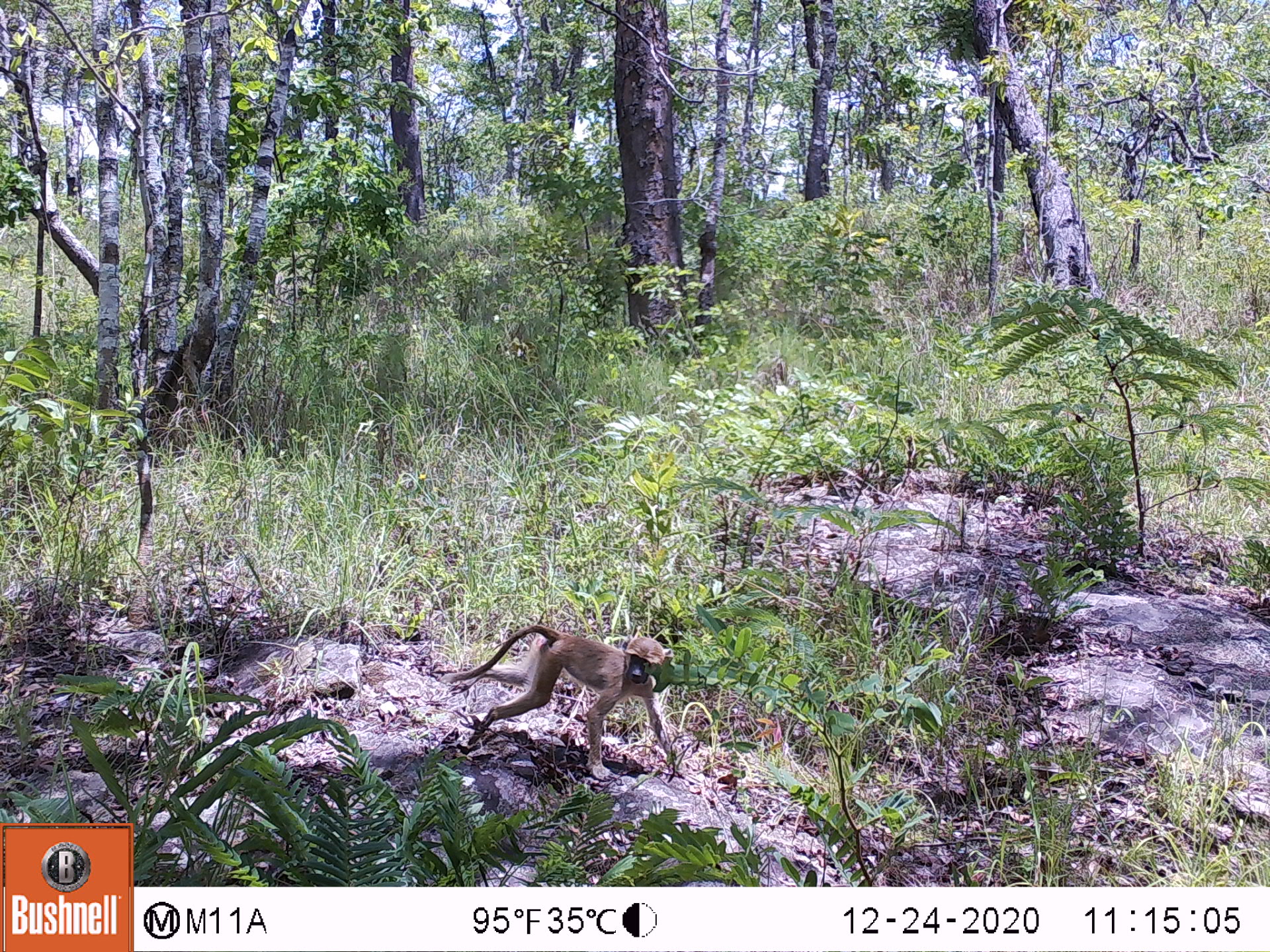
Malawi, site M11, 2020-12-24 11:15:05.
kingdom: Animalia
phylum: Chordata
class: Mammalia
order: Primates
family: Cercopithecidae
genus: Papio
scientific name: Papio cynocephalus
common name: yellow baboon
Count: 1.